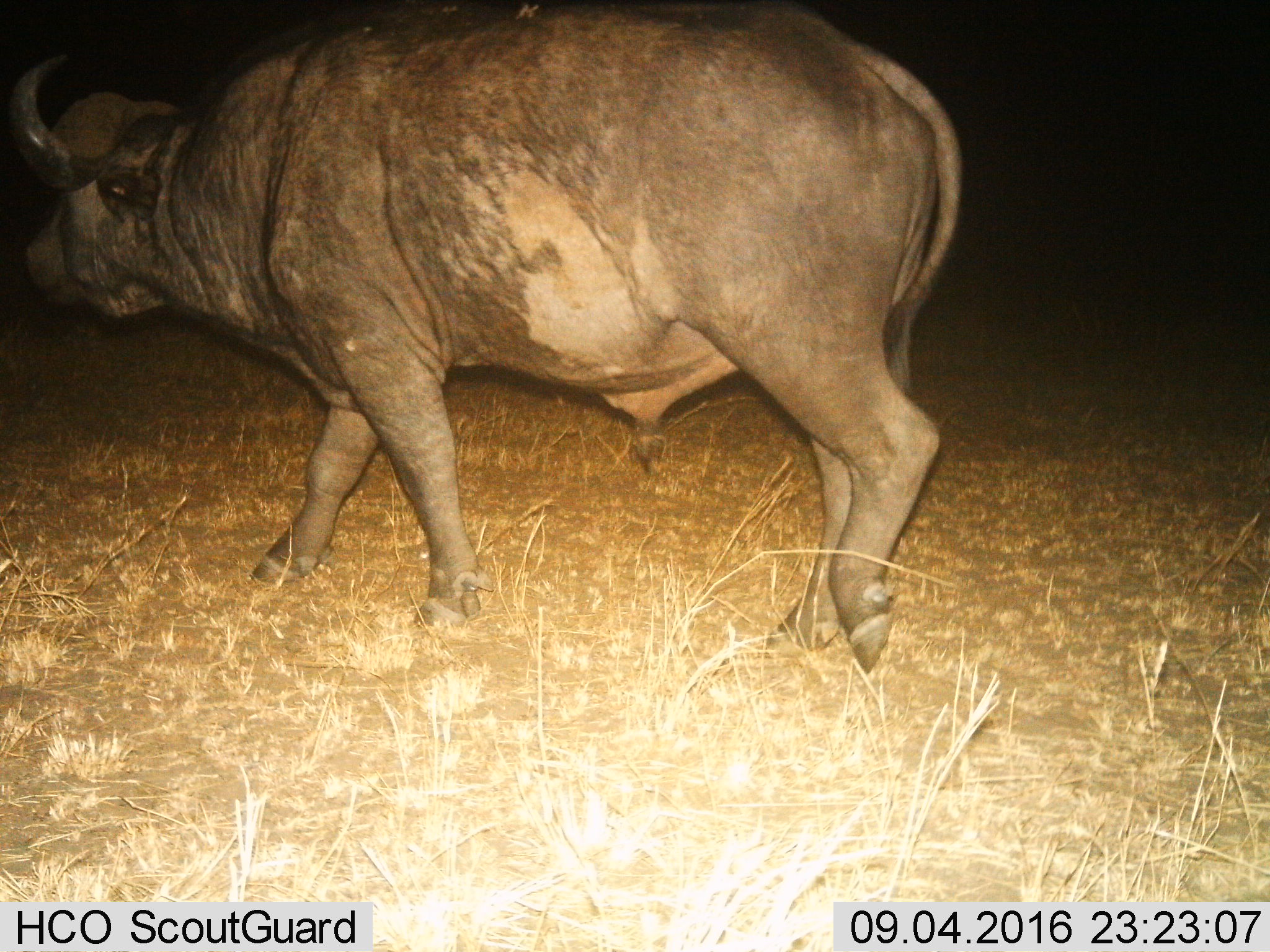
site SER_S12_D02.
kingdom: Animalia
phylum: Chordata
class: Mammalia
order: Artiodactyla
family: Bovidae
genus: Syncerus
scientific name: Syncerus caffer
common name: african buffalo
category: buffalo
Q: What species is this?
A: Buffalo (african buffalo) (Syncerus caffer).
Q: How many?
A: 1.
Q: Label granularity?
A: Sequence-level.